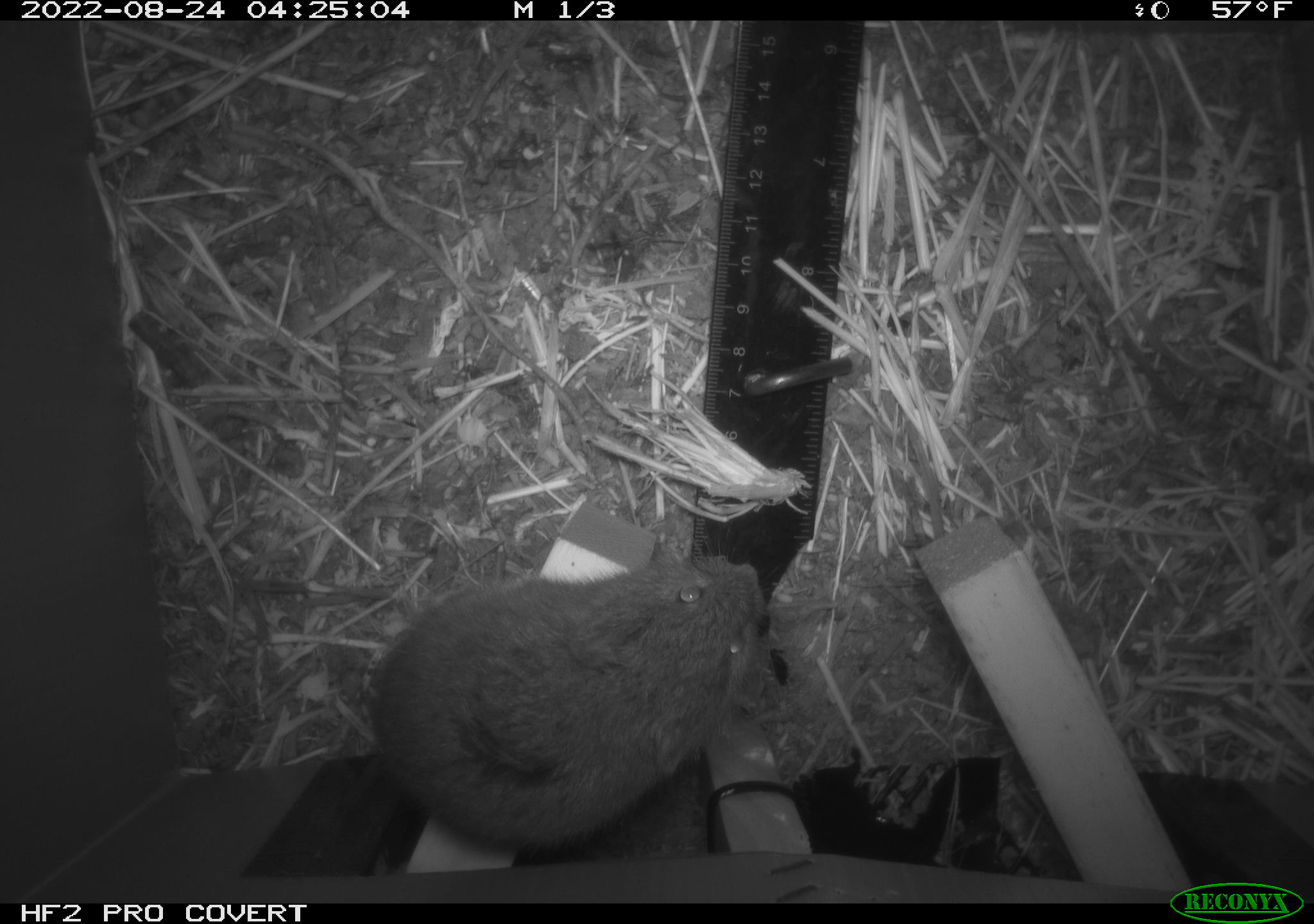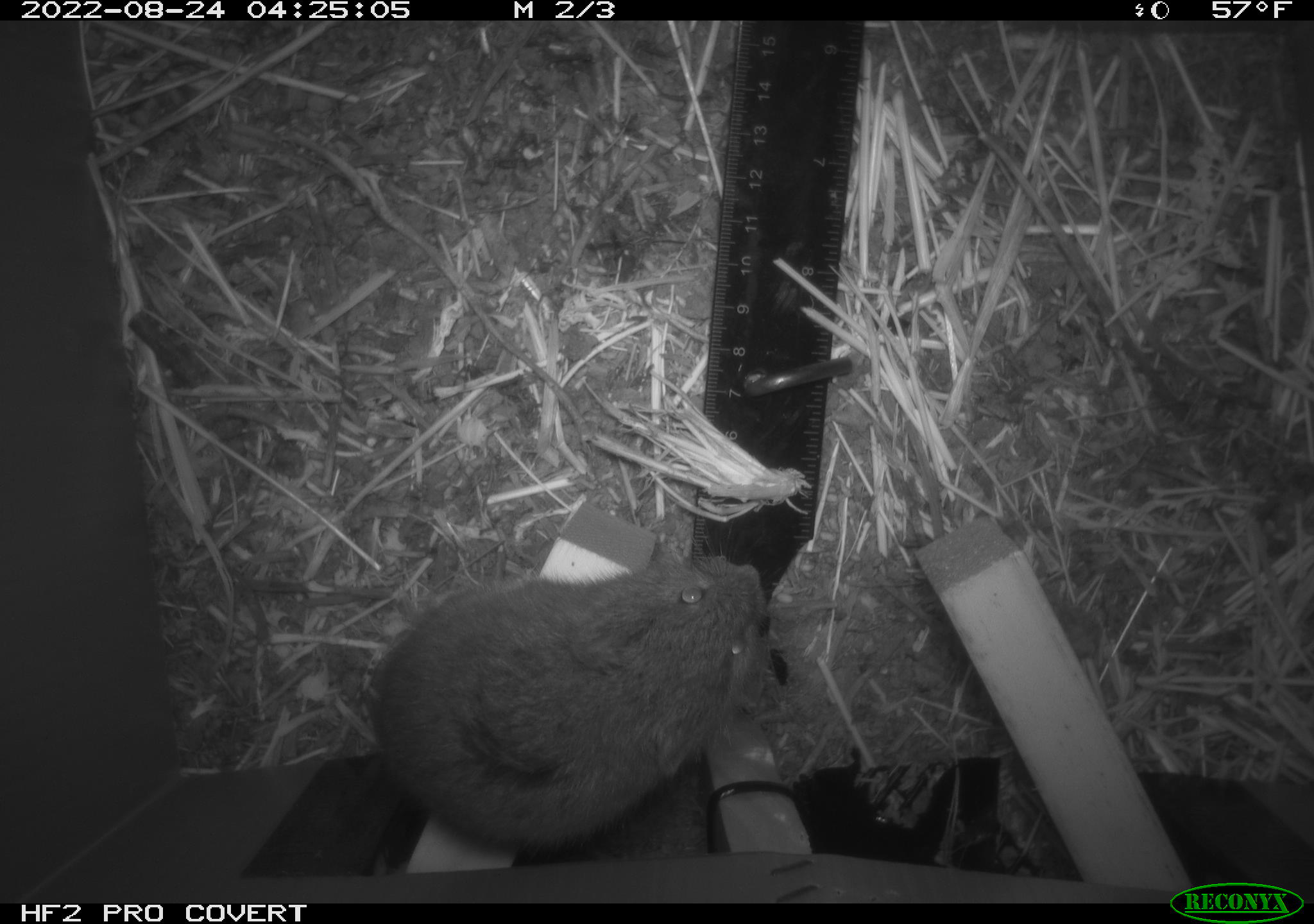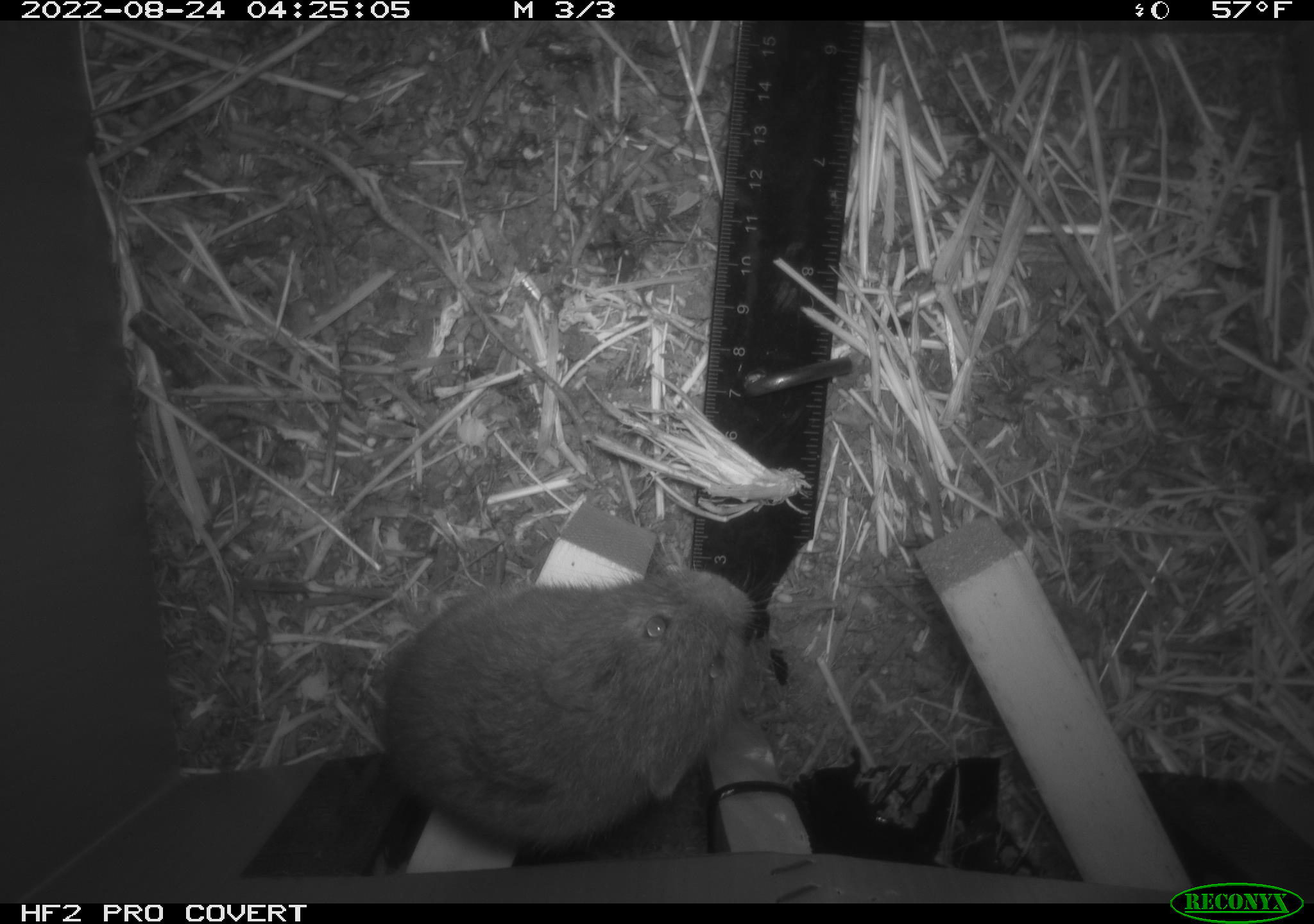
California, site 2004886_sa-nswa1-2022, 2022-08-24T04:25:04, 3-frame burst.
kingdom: Animalia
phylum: Chordata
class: Mammalia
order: Rodentia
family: Cricetidae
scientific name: Cricetidae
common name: hamsters, voles, lemmings, and allies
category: cricetidae family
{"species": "cricetidae family (hamsters, voles, lemmings, and allies) (Cricetidae)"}